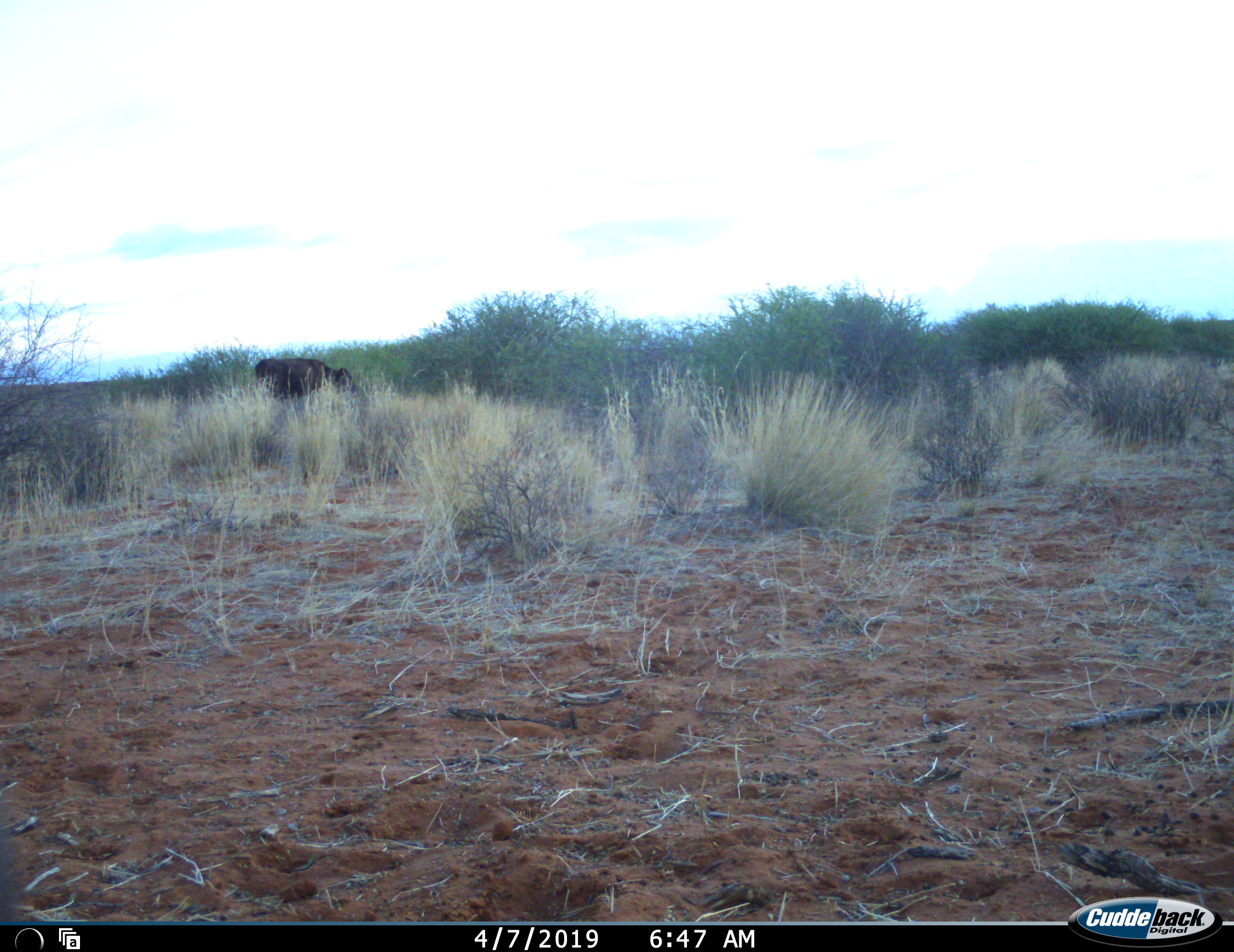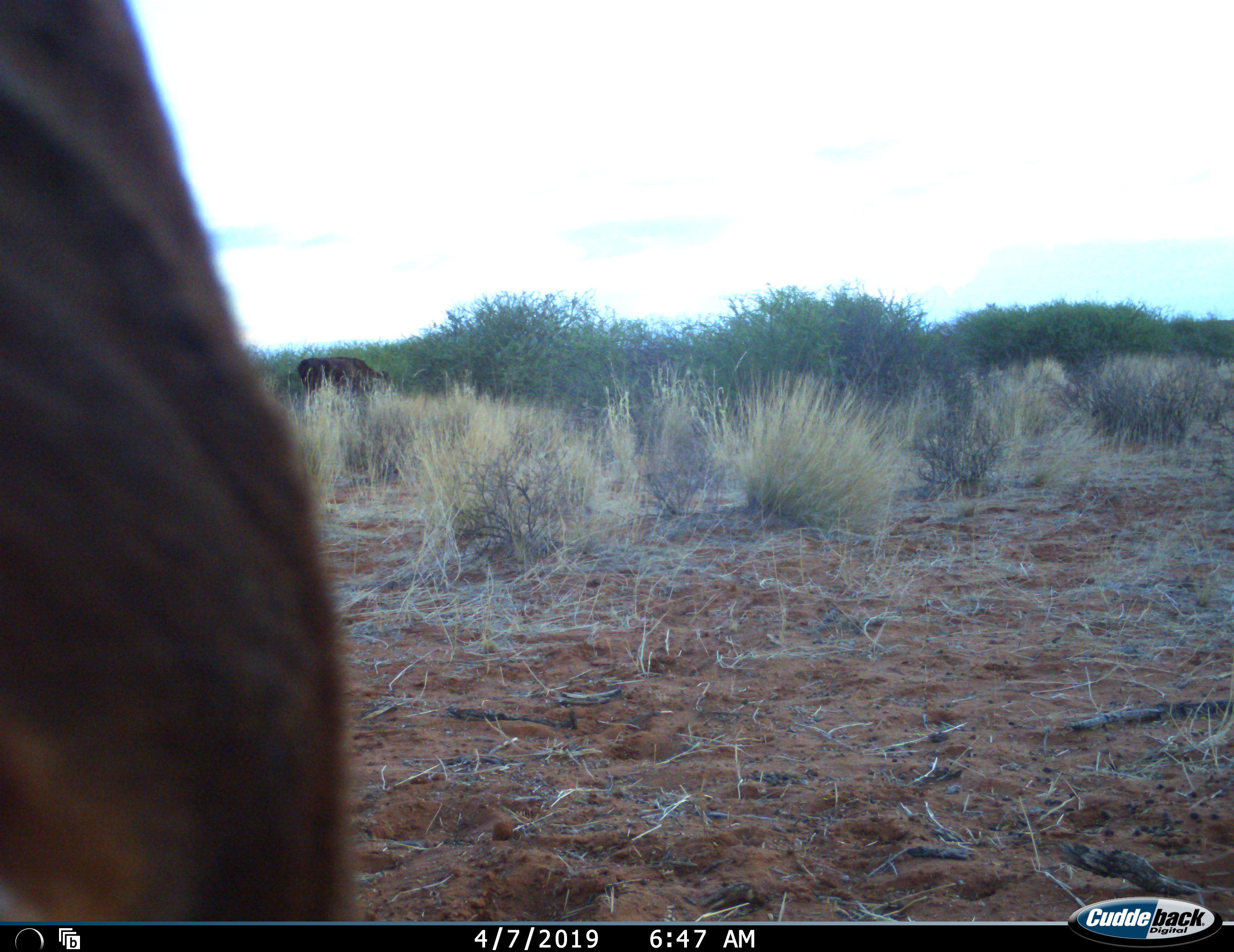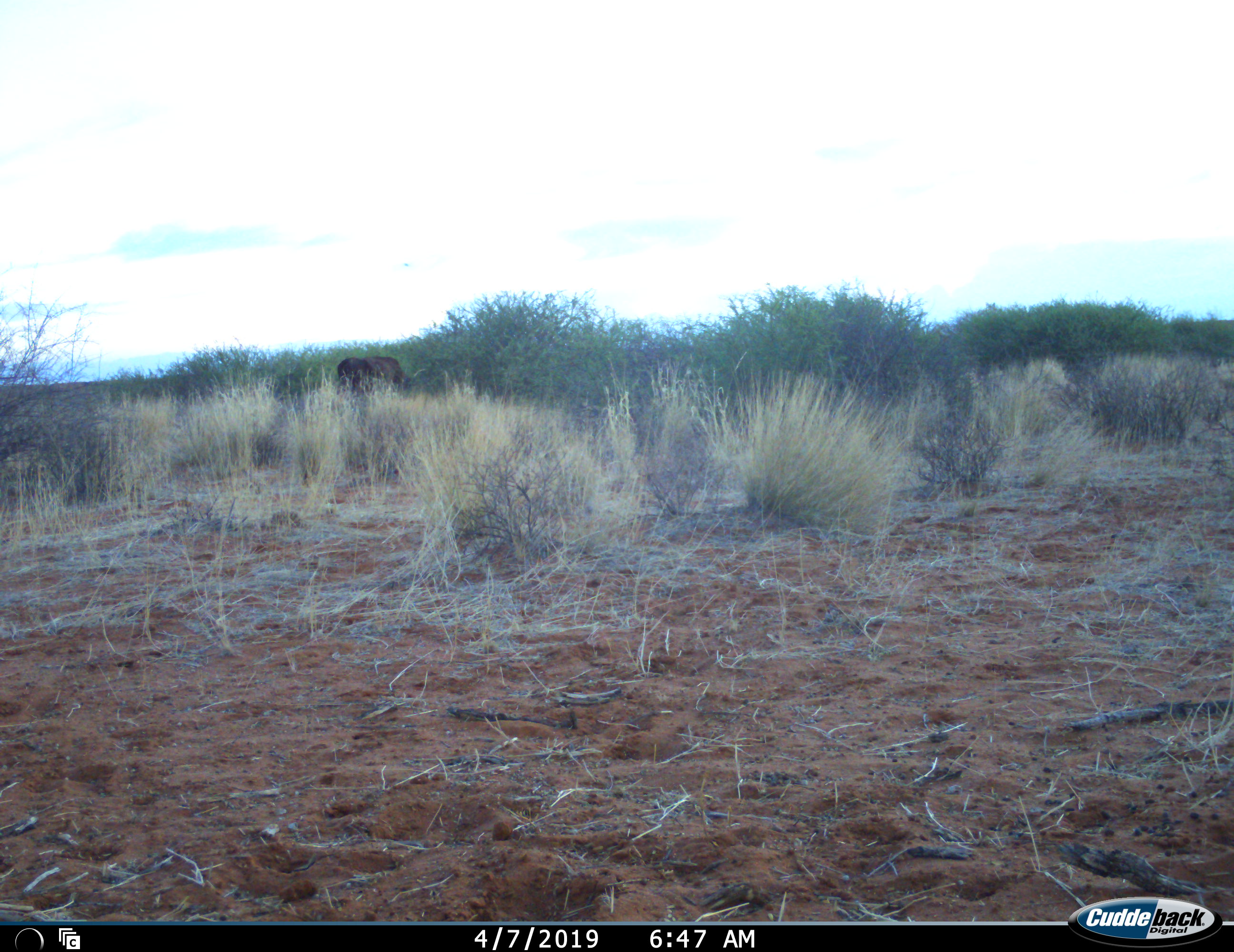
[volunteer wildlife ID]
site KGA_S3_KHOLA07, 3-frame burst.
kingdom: Animalia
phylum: Chordata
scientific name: Vertebrata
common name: domestic animal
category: domesticanimal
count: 2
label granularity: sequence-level